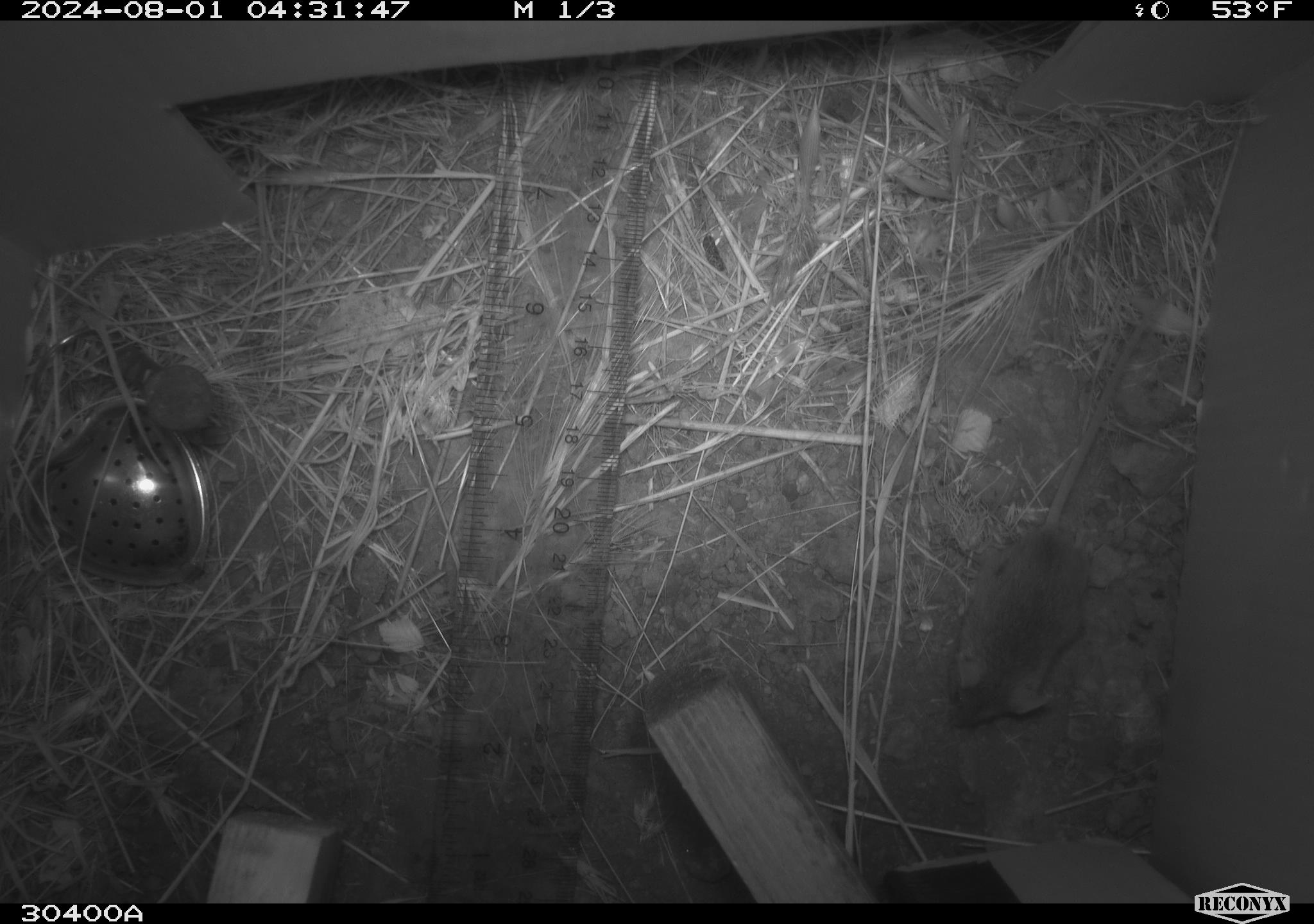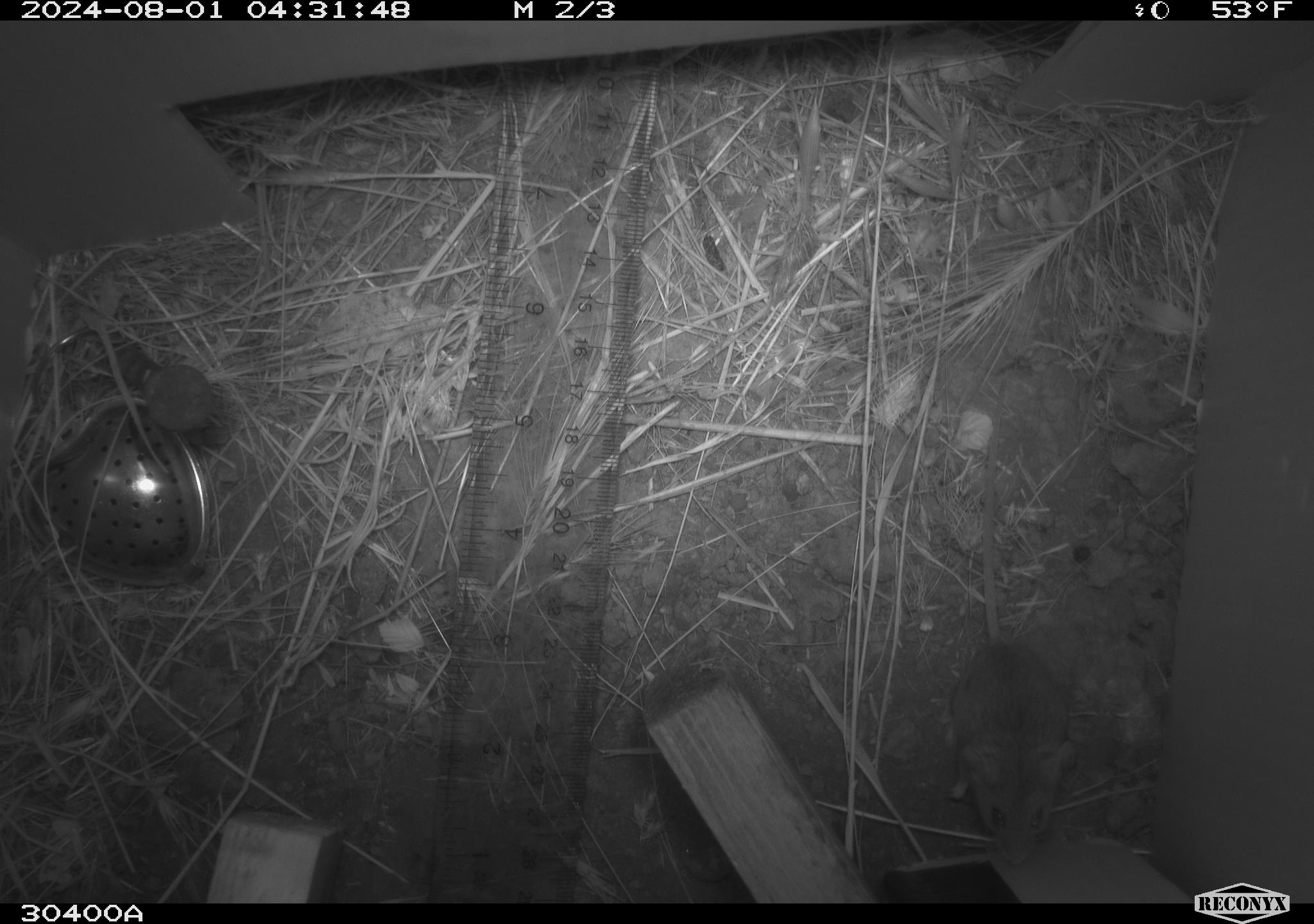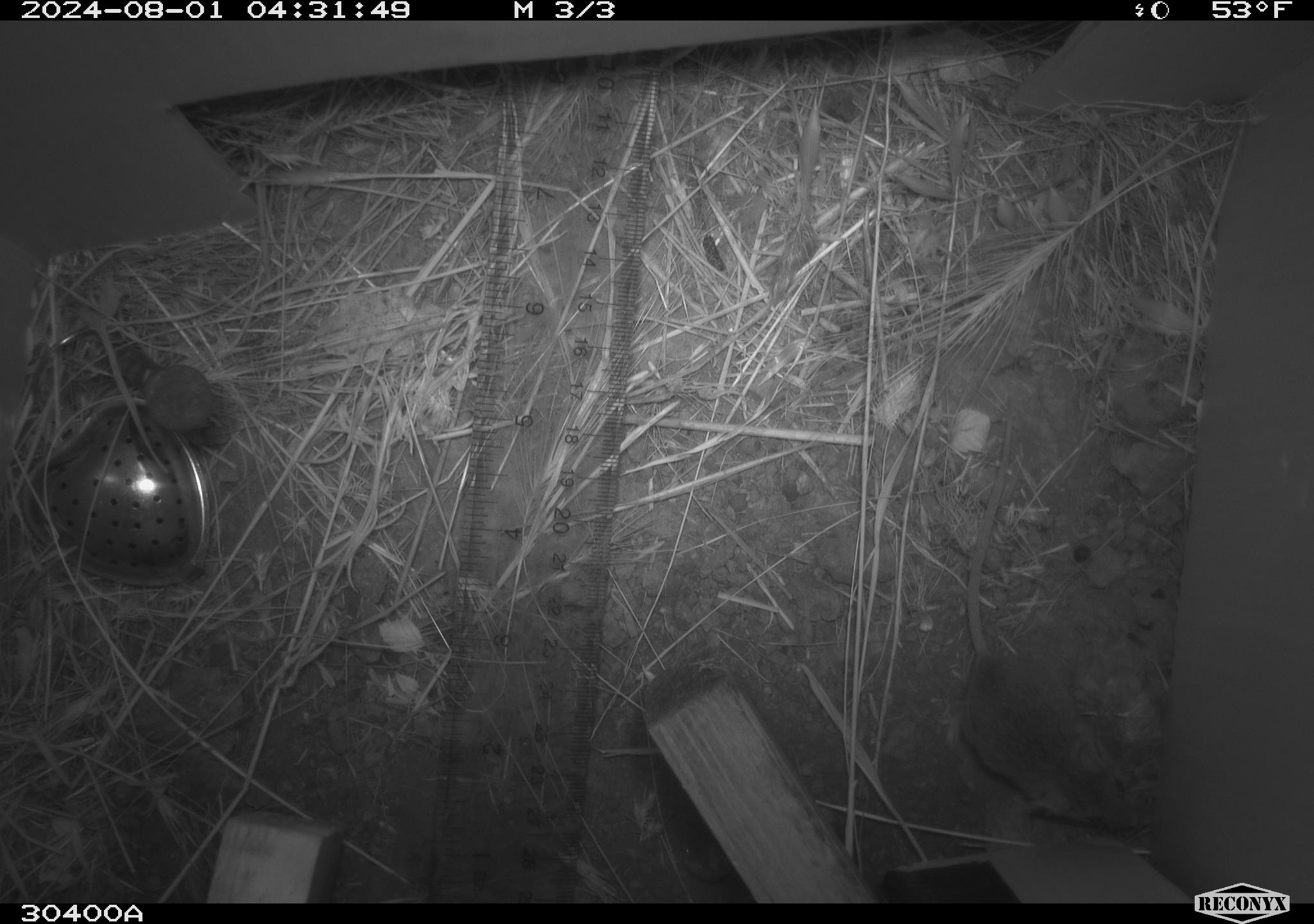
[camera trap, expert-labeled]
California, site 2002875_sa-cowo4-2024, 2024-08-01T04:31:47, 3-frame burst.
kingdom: Animalia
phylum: Chordata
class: Mammalia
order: Rodentia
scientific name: Rodentia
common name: mouse species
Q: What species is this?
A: Mouse species (Rodentia).